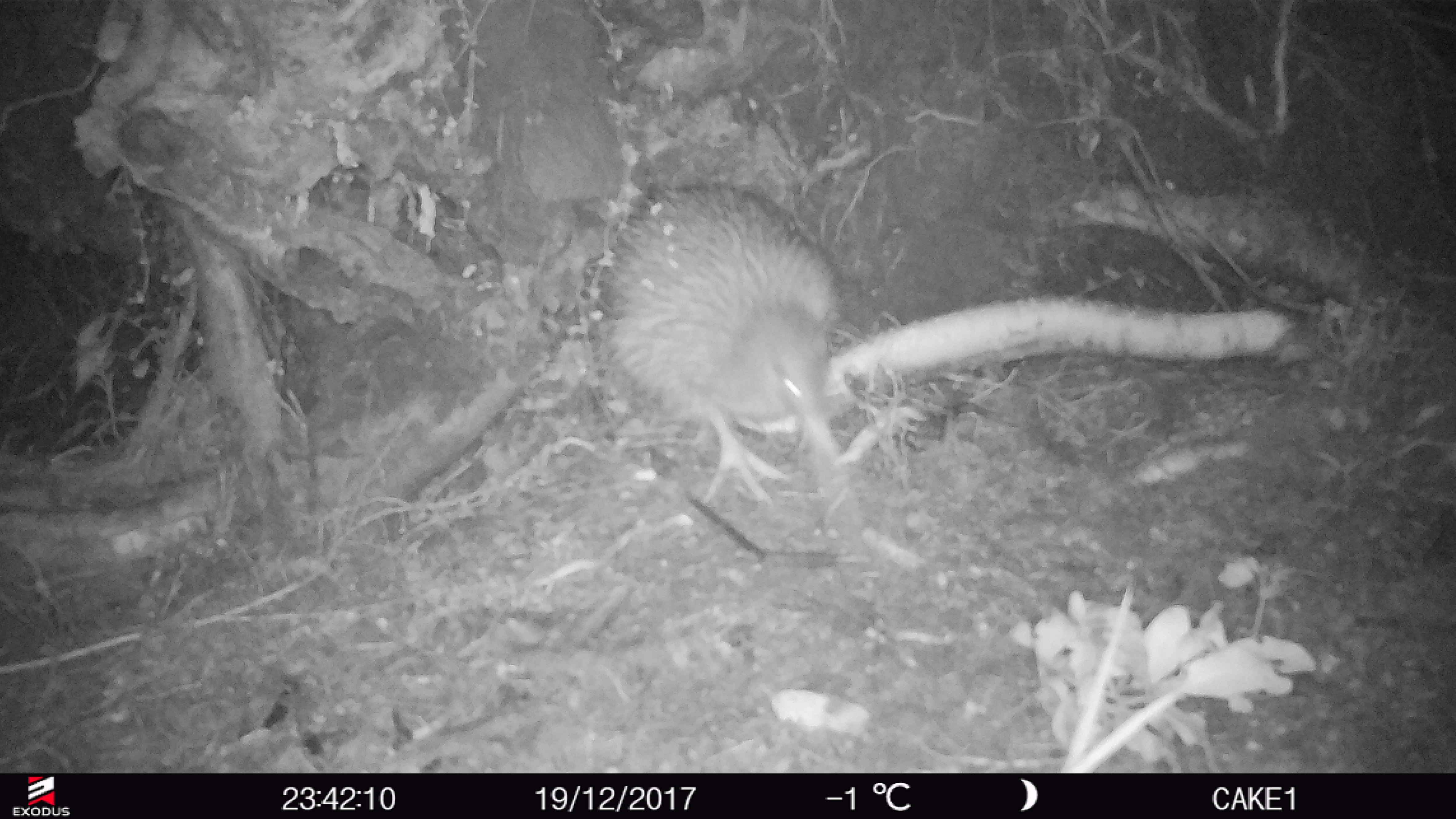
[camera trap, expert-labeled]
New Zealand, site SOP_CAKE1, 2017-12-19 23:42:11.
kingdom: Animalia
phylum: Chordata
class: Aves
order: Apterygiformes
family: Apterygidae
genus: Apteryx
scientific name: Apteryx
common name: kiwi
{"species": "kiwi (Apteryx)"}